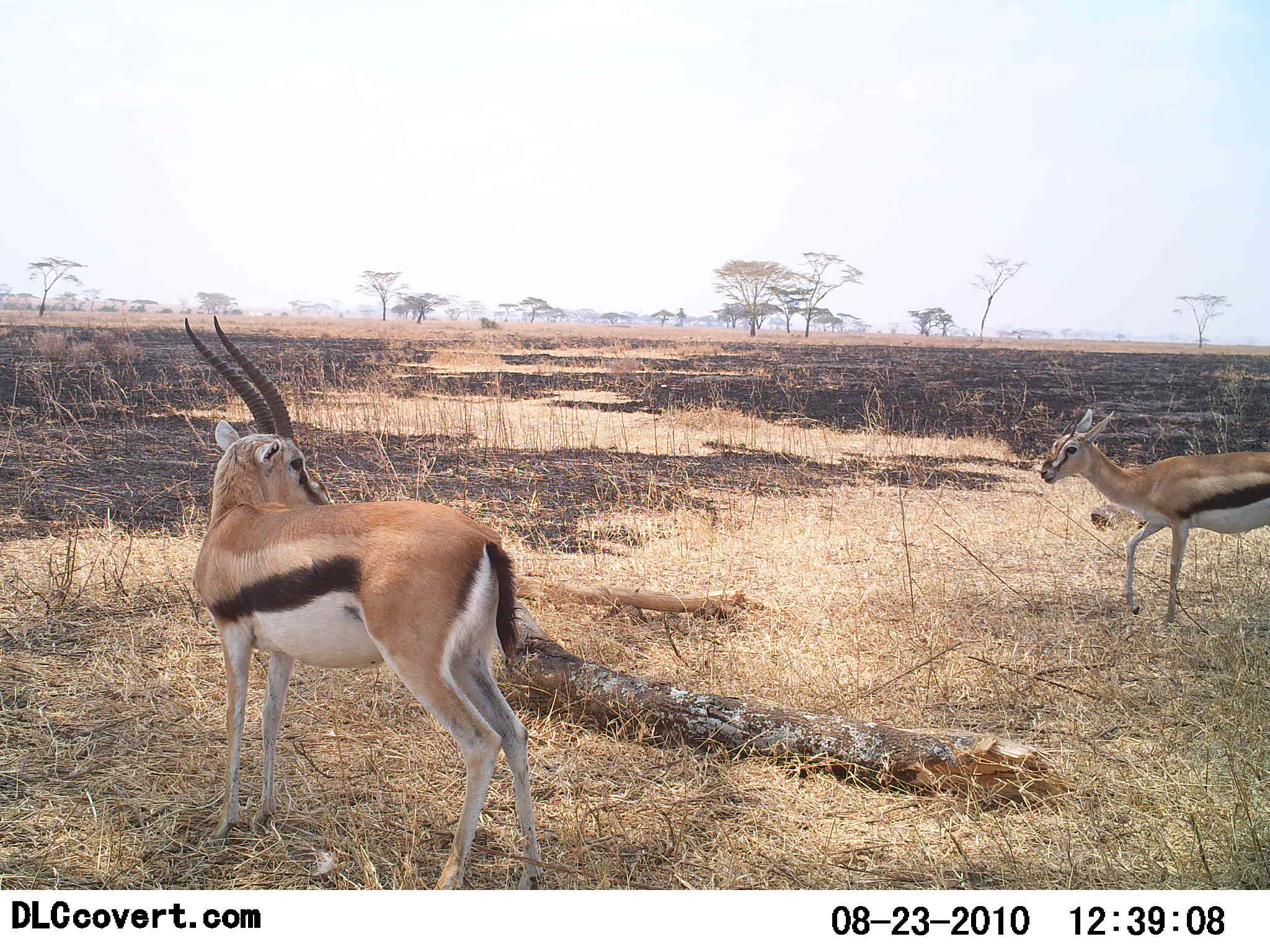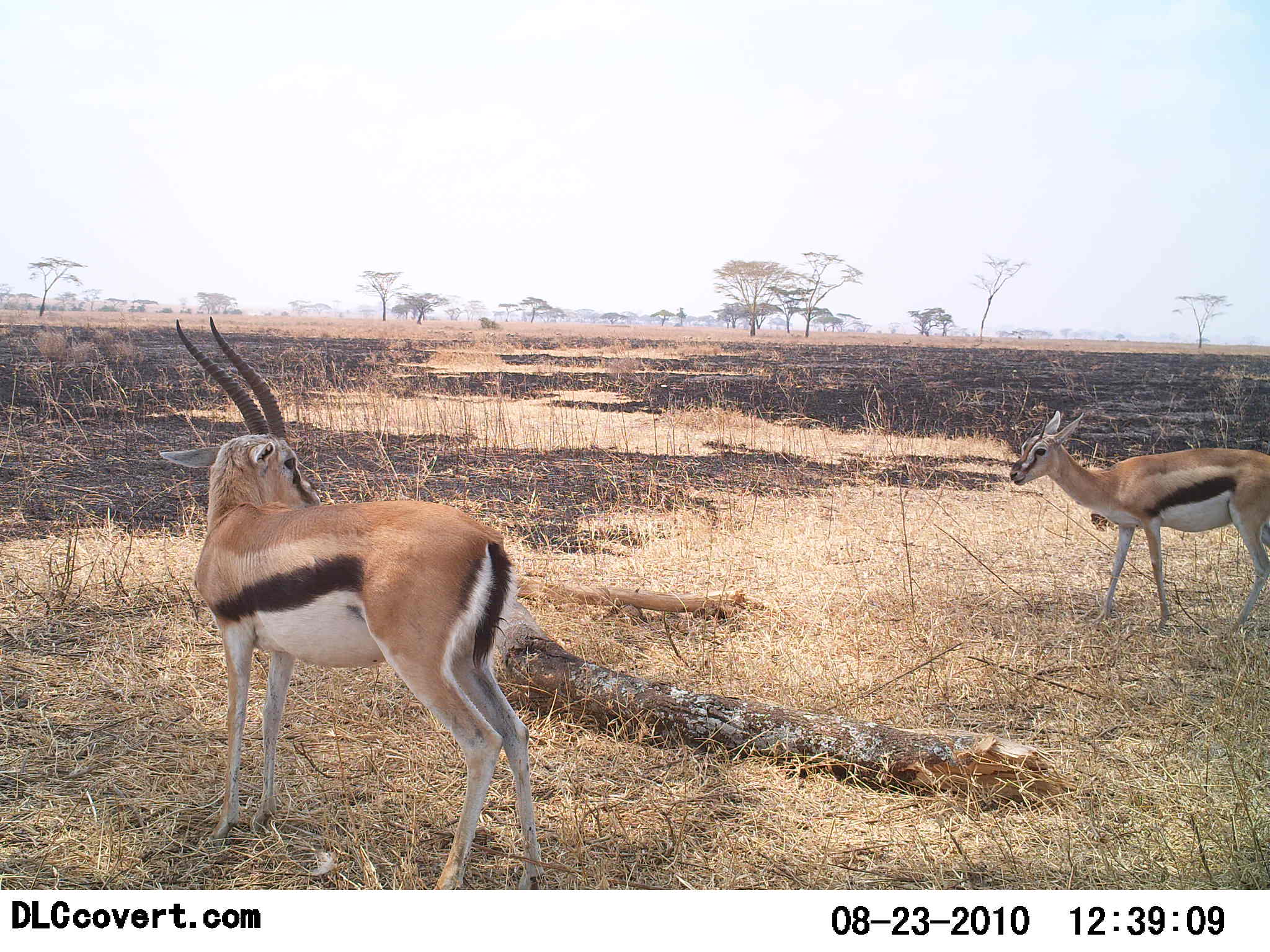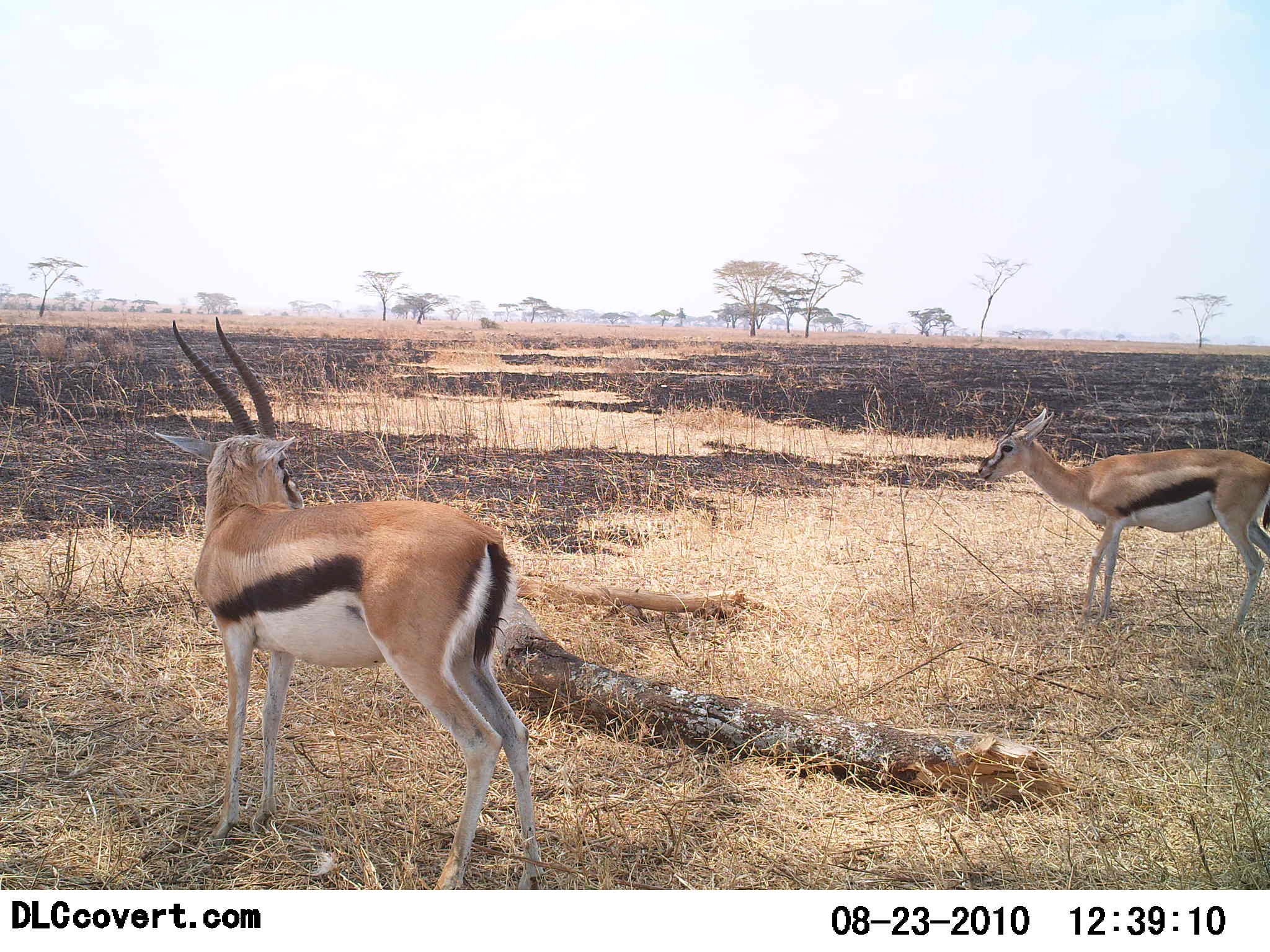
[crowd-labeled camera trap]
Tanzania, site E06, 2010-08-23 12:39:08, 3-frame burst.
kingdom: Animalia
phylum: Chordata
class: Mammalia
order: Artiodactyla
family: Bovidae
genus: Eudorcas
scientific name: Eudorcas thomsonii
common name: thomson's gazelle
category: gazellethomsons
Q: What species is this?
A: Gazellethomsons (thomson's gazelle) (Eudorcas thomsonii).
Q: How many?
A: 2.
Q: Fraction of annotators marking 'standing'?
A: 79%.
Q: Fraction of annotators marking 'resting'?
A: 0%.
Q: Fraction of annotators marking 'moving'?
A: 57%.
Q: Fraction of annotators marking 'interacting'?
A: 0%.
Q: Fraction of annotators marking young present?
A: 14%.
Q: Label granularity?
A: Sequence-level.